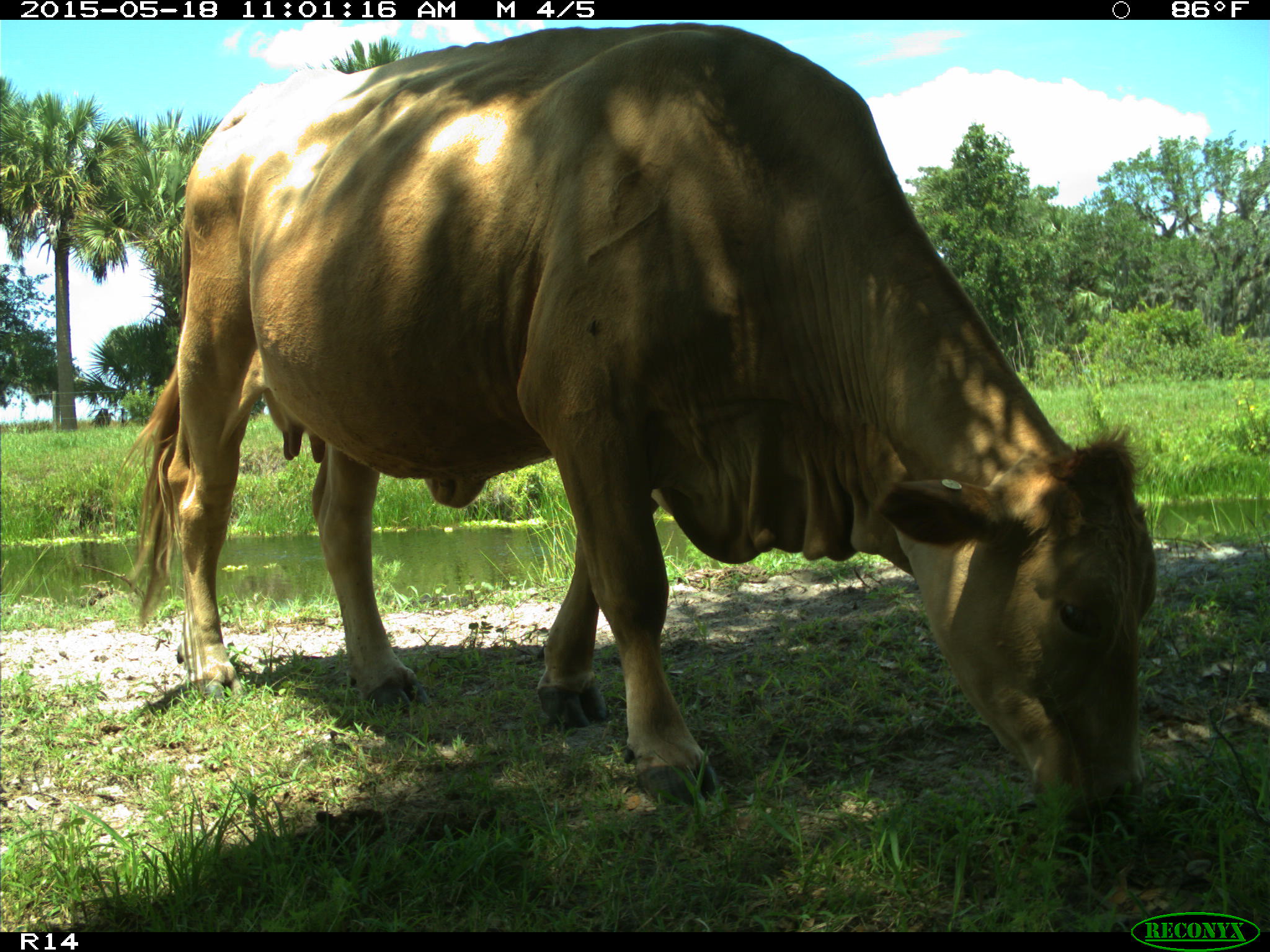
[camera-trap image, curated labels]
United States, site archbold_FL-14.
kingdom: Animalia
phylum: Chordata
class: Mammalia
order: Artiodactyla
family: Bovidae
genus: Bos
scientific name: Bos taurus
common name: domestic cow